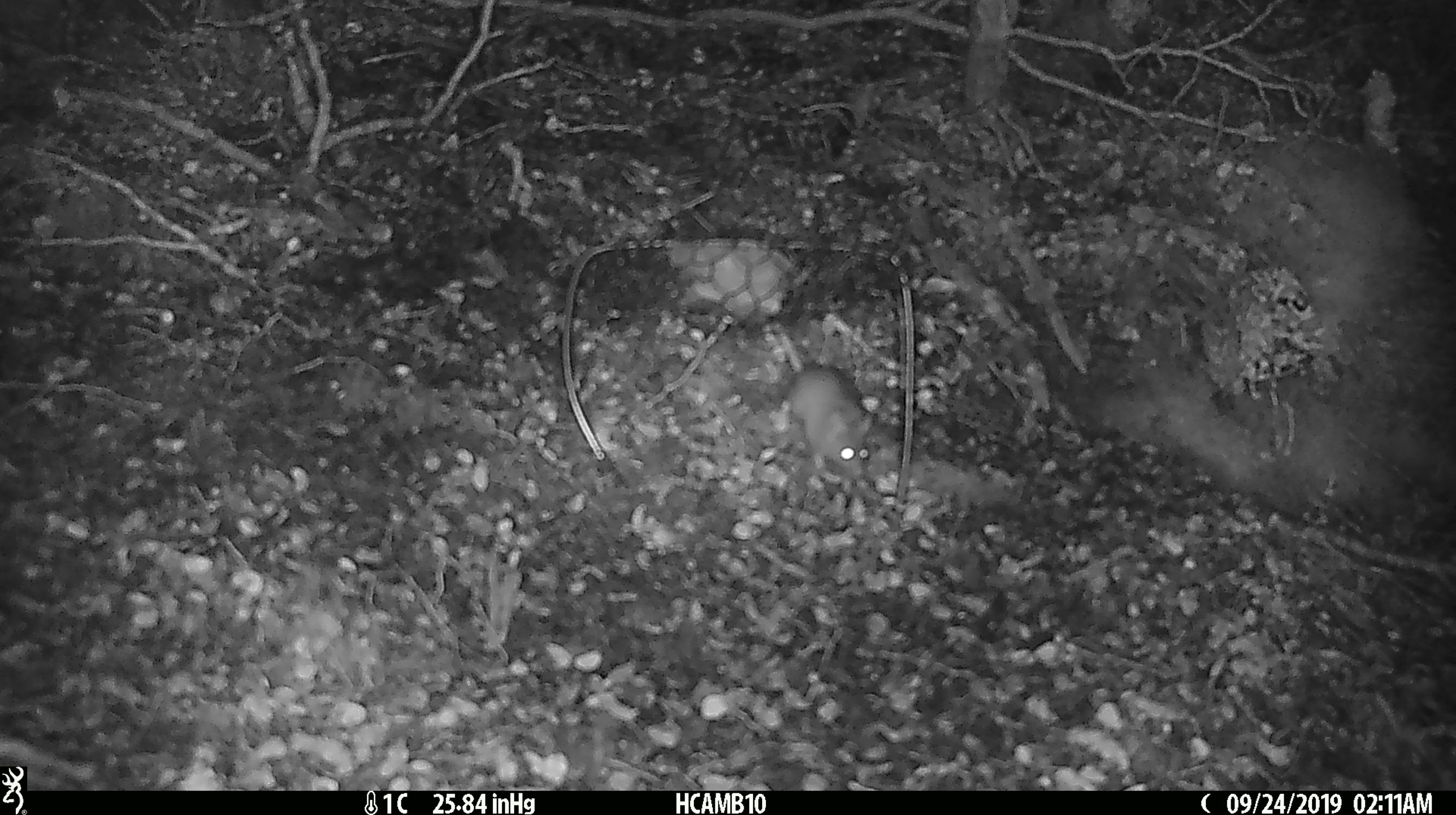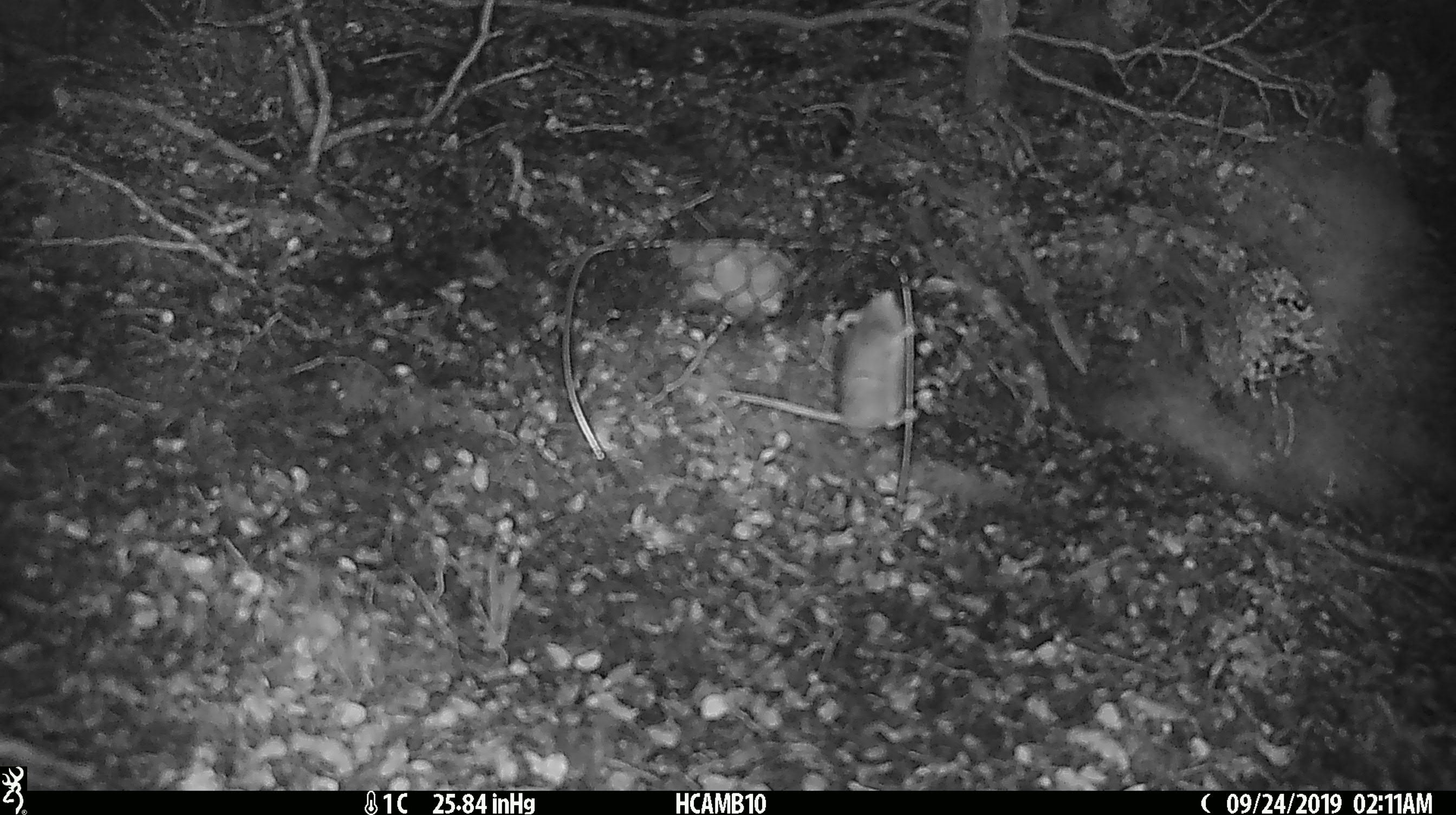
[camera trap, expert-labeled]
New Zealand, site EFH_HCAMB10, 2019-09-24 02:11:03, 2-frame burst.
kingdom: Animalia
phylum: Chordata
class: Mammalia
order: Rodentia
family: Muridae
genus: Mus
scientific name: Mus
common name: mouse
Mouse (Mus).